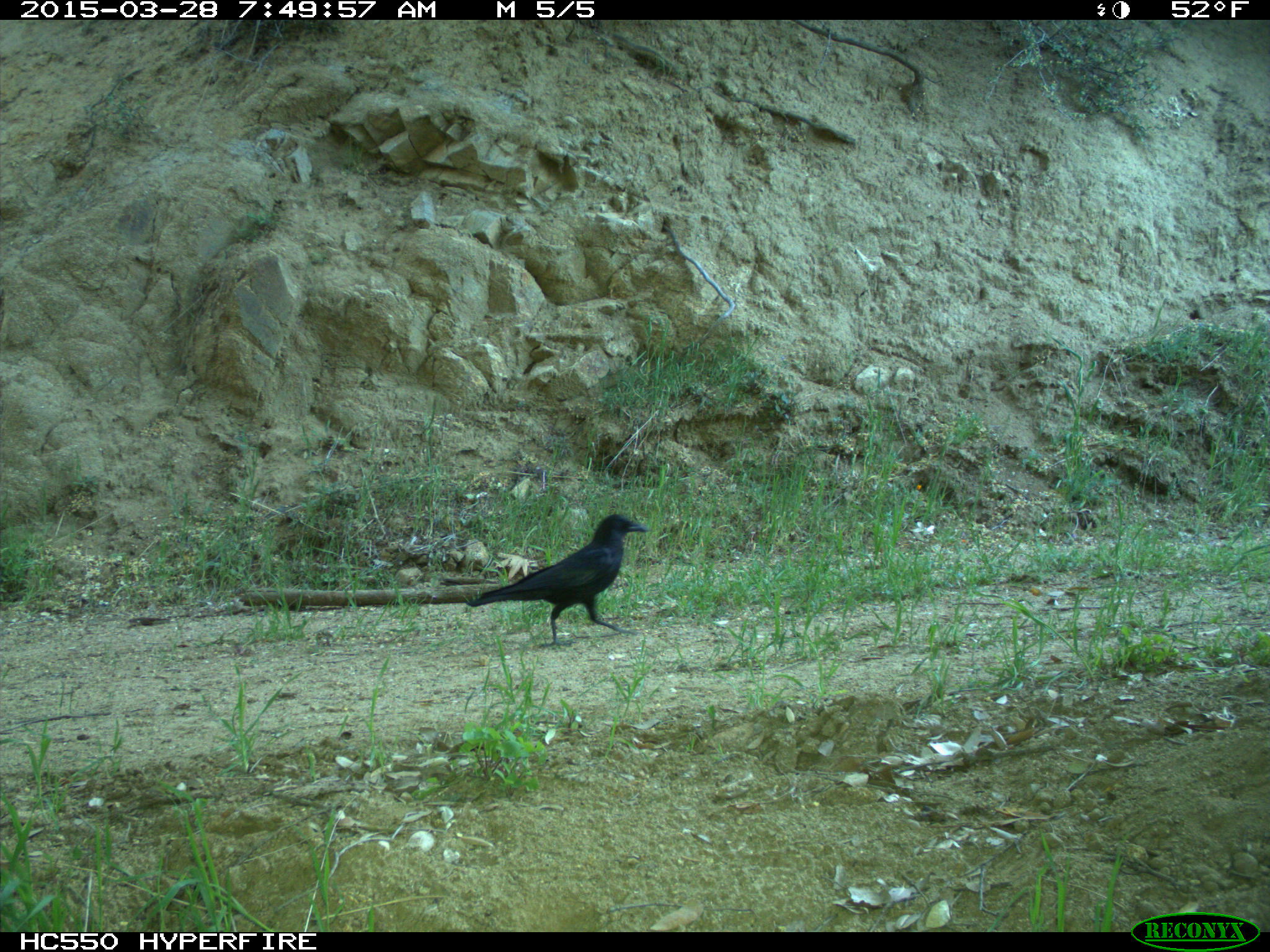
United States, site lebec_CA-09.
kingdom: Animalia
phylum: Chordata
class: Aves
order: Passeriformes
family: Corvidae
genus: Corvus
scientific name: Corvus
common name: crows and ravens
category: unidentified corvus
Unidentified corvus (crows and ravens) (Corvus).